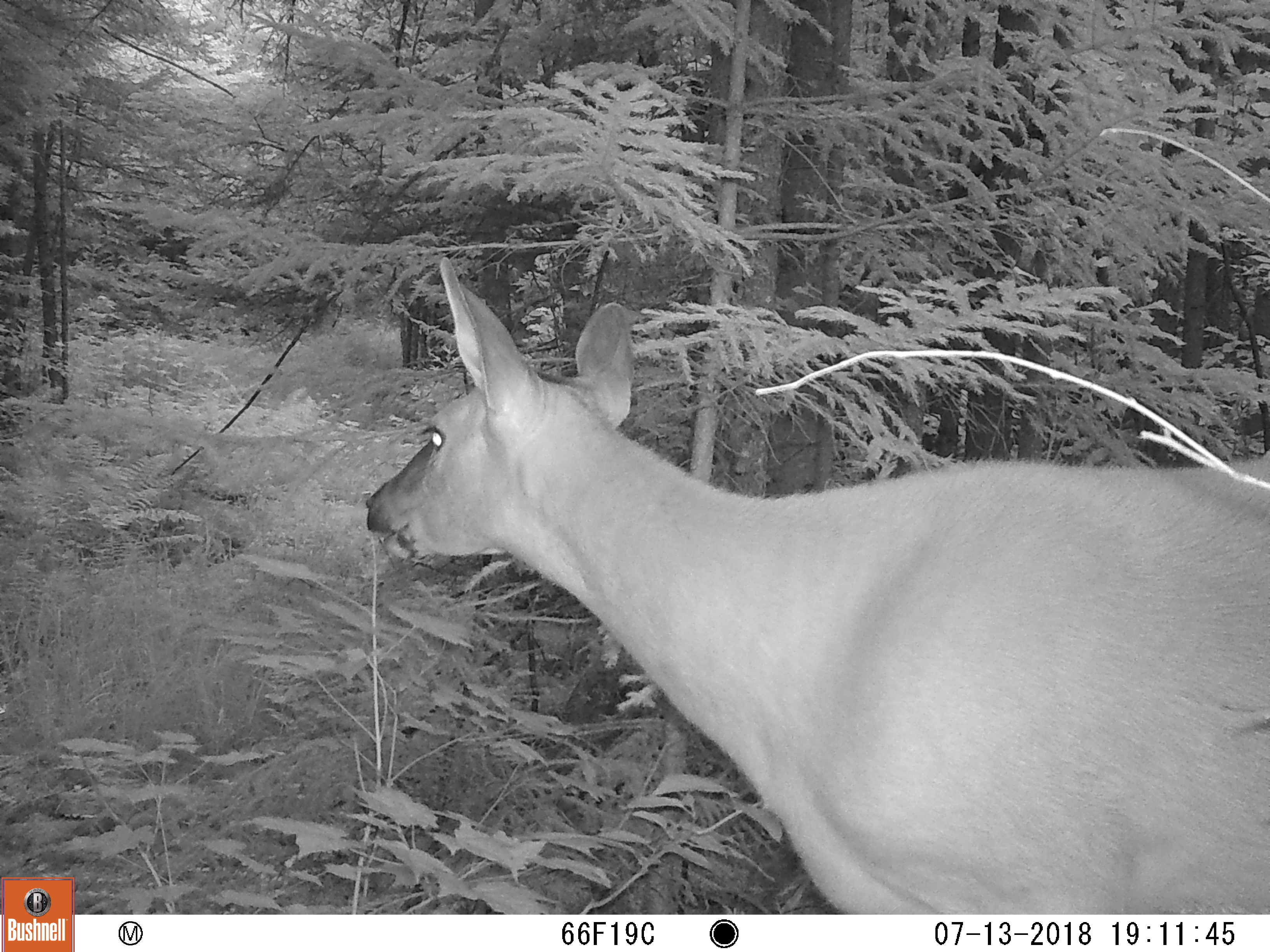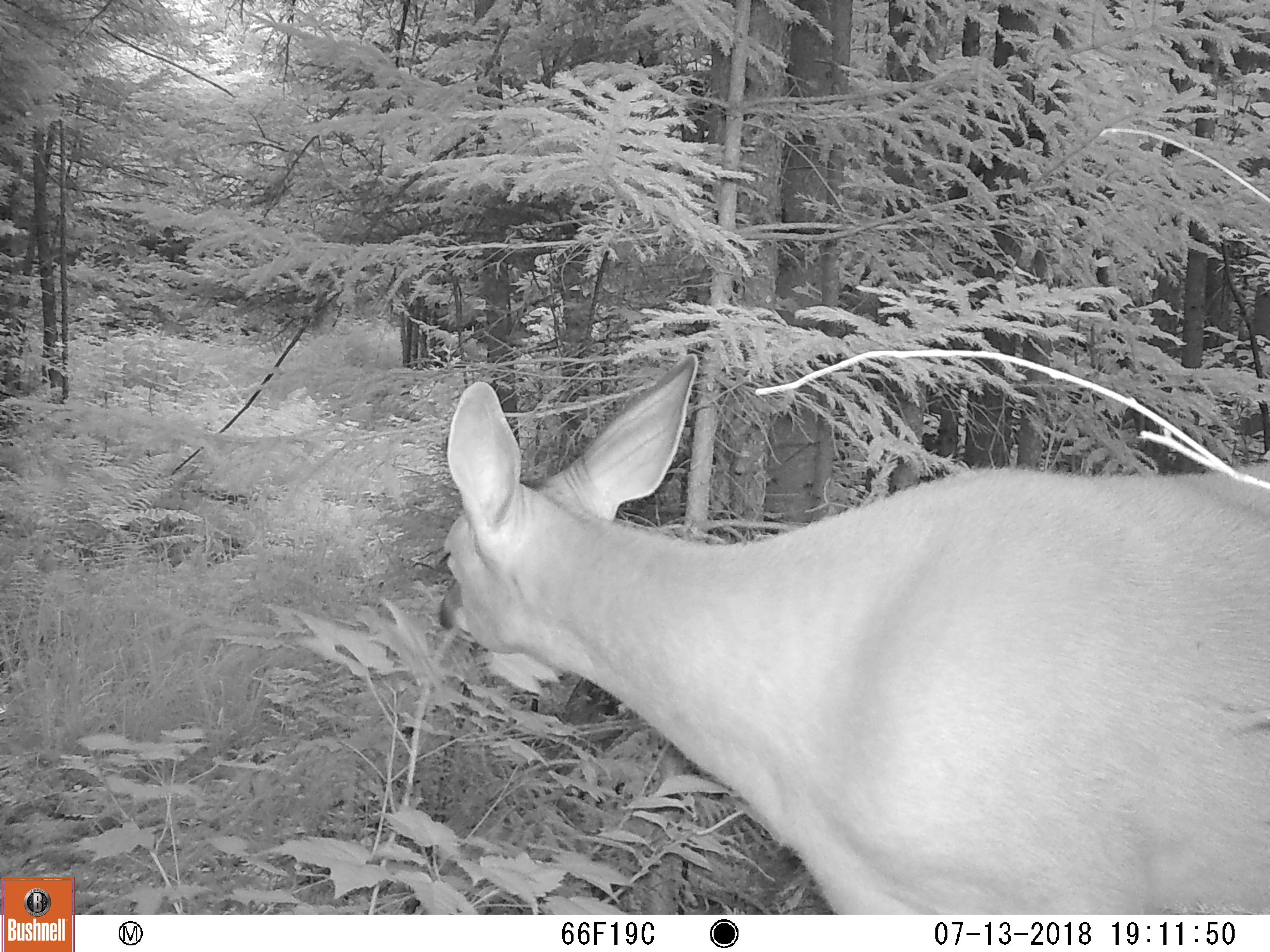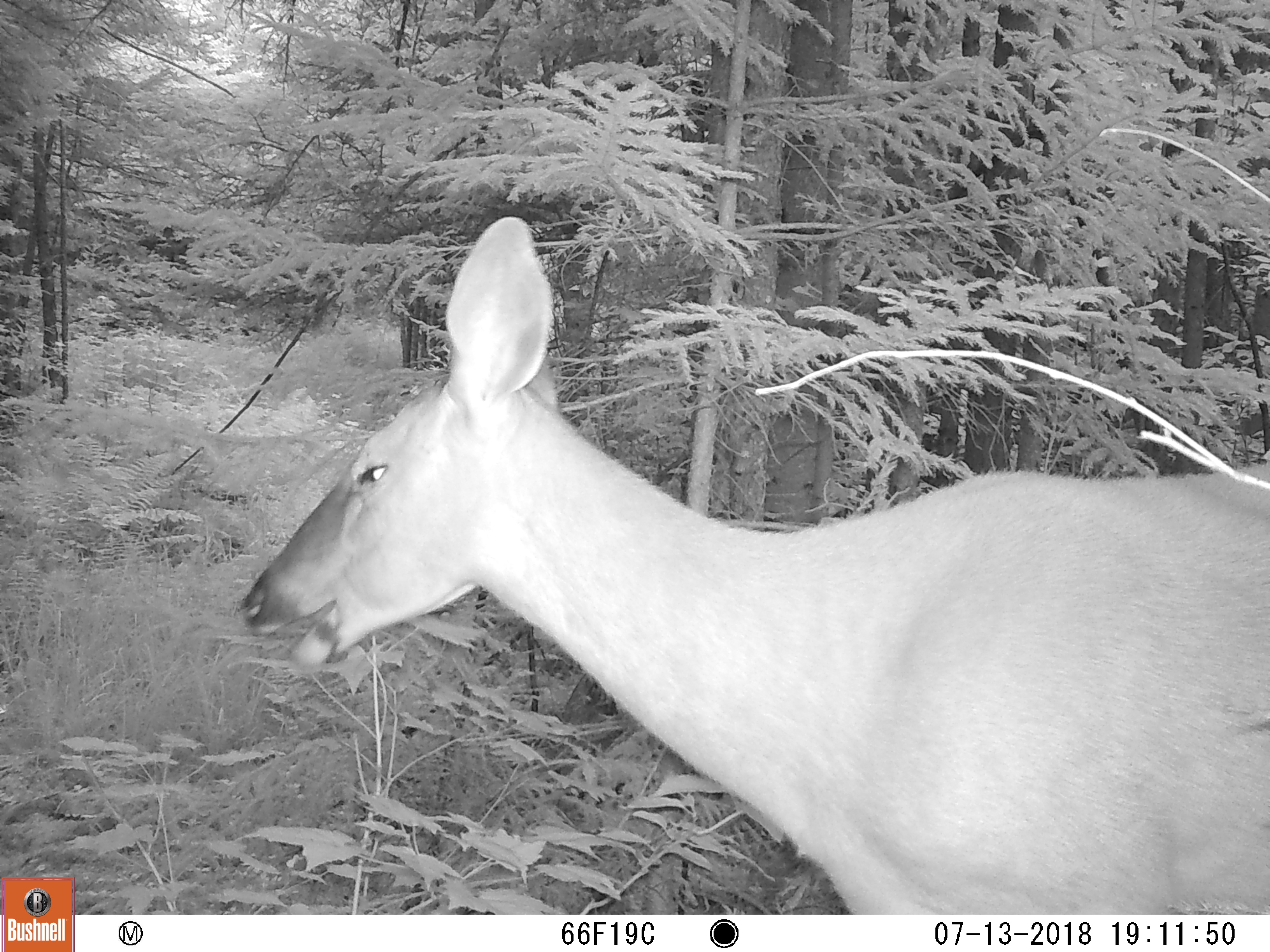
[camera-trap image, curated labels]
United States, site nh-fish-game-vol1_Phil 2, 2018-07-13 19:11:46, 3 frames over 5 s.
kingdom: Animalia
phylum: Chordata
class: Mammalia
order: Artiodactyla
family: Cervidae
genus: Odocoileus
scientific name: Odocoileus virginianus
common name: white-tailed deer